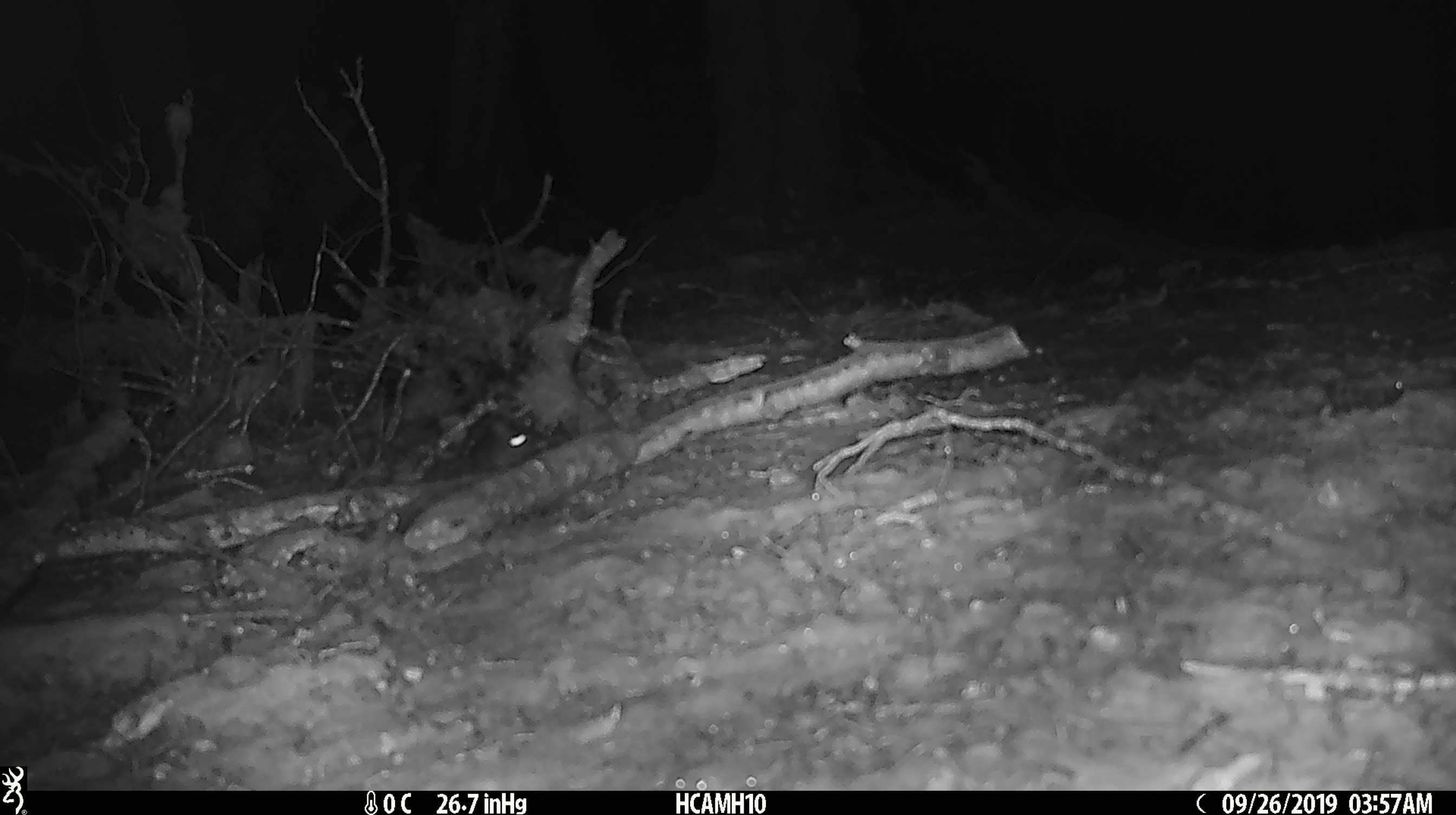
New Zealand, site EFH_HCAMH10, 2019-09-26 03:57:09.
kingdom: Animalia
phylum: Chordata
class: Mammalia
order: Rodentia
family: Muridae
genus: Mus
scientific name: Mus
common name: mouse